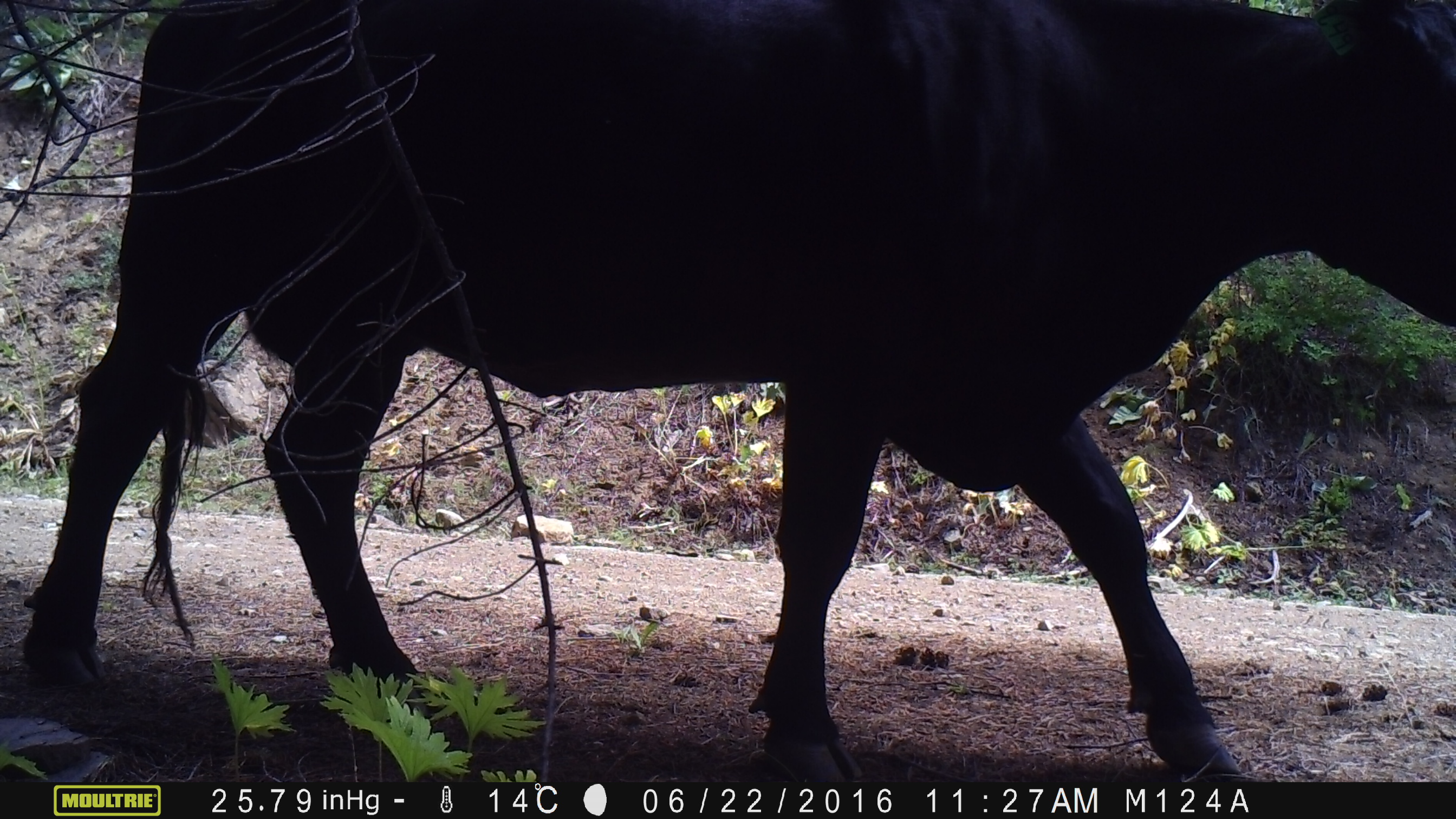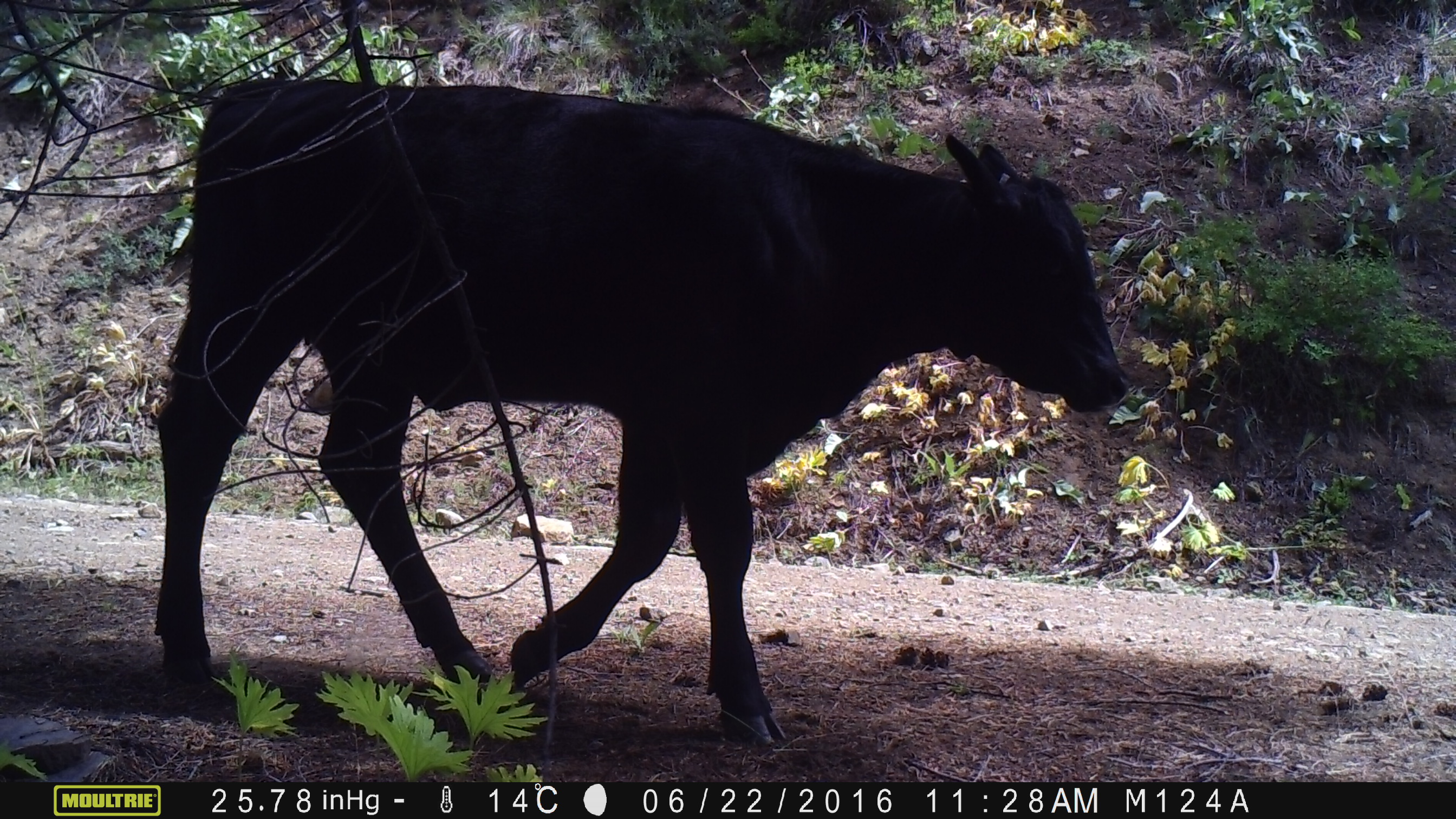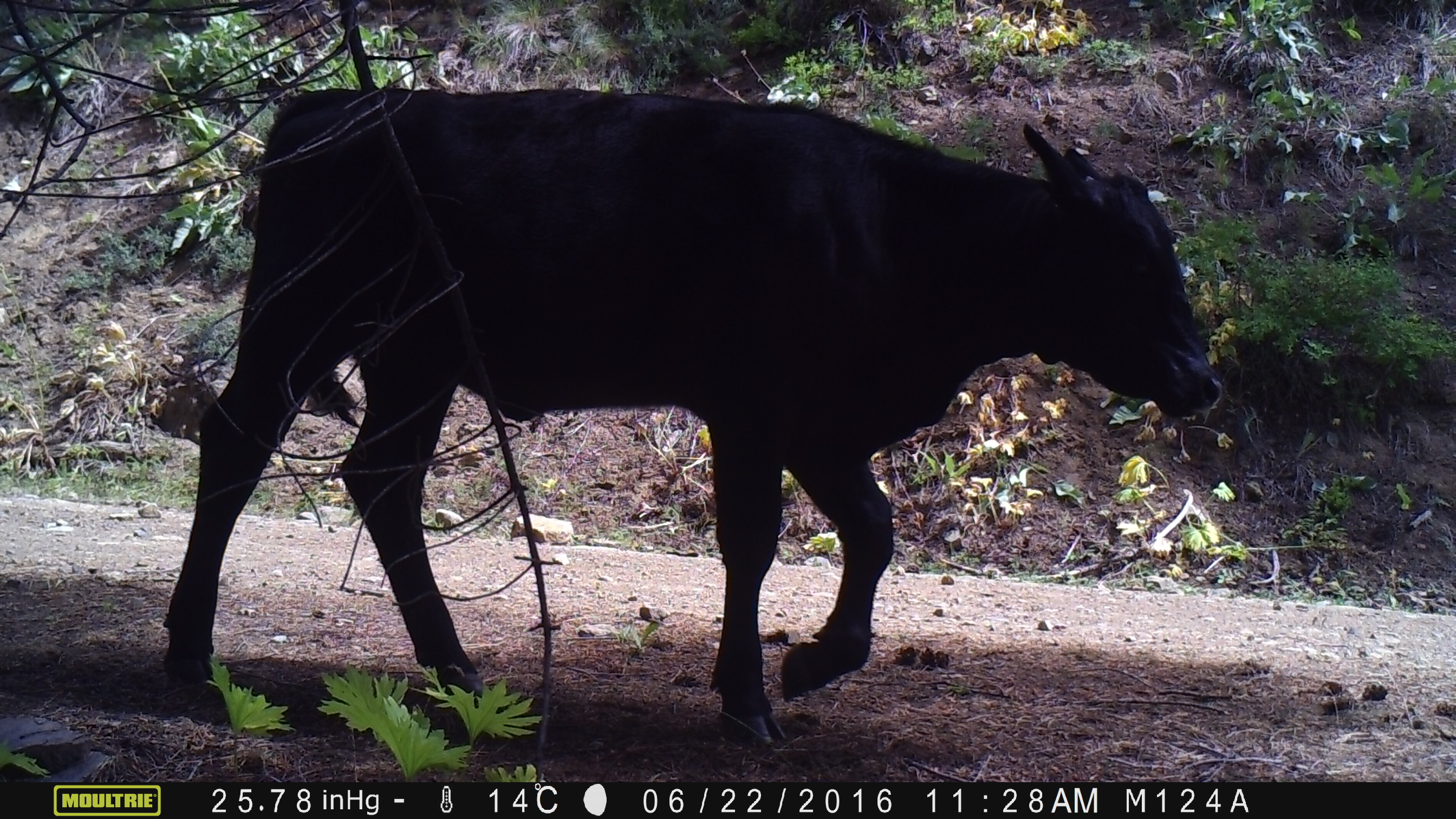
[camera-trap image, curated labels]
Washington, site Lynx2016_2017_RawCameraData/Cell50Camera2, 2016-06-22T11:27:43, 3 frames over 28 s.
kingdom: Animalia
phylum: Chordata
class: Mammalia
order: Artiodactyla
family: Bovidae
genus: Bos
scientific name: Bos taurus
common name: domestic cattle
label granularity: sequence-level